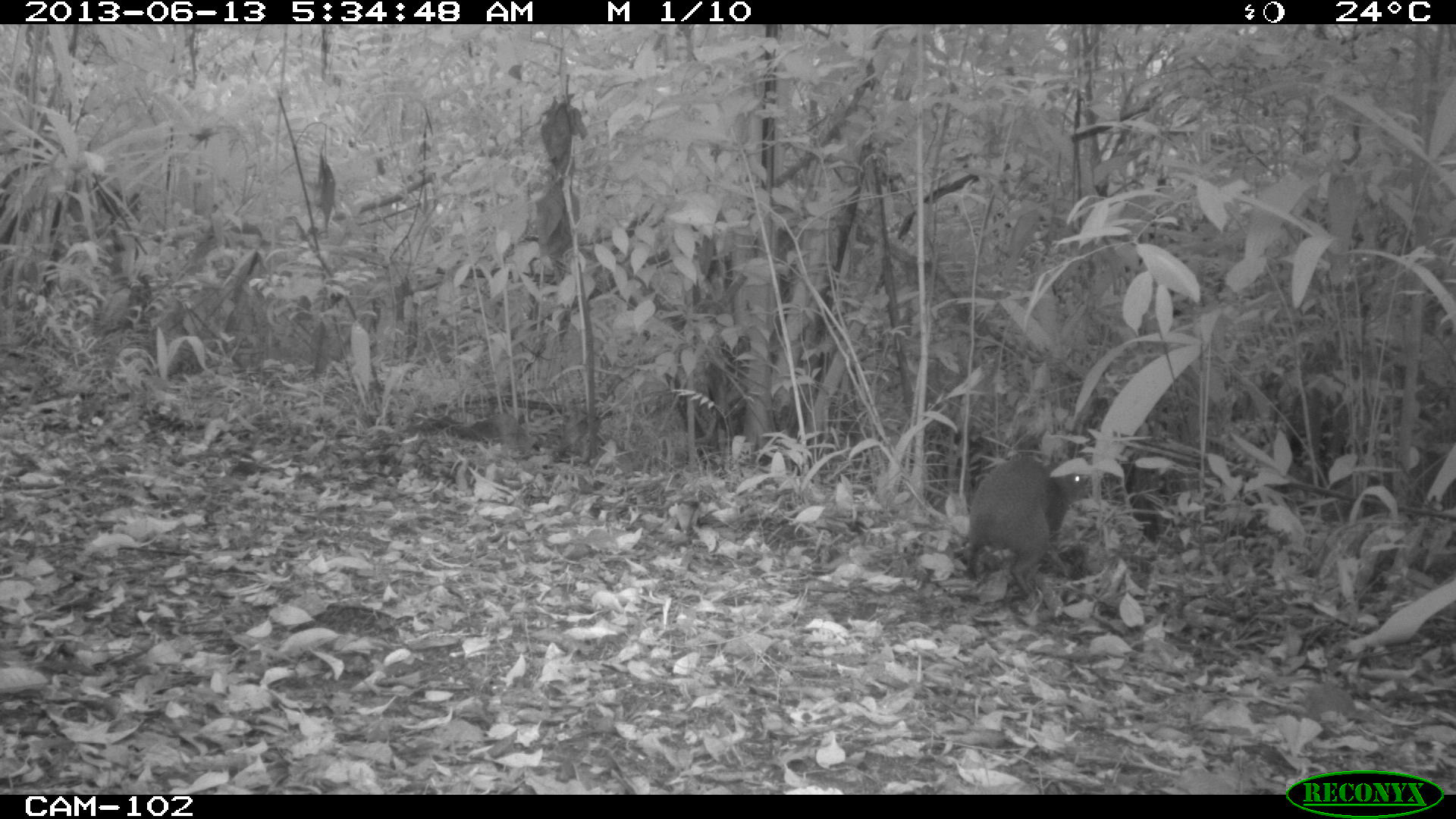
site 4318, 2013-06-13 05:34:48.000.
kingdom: Animalia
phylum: Chordata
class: Mammalia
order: Rodentia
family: Dasyproctidae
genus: Dasyprocta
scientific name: Dasyprocta punctata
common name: central american agouti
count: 1